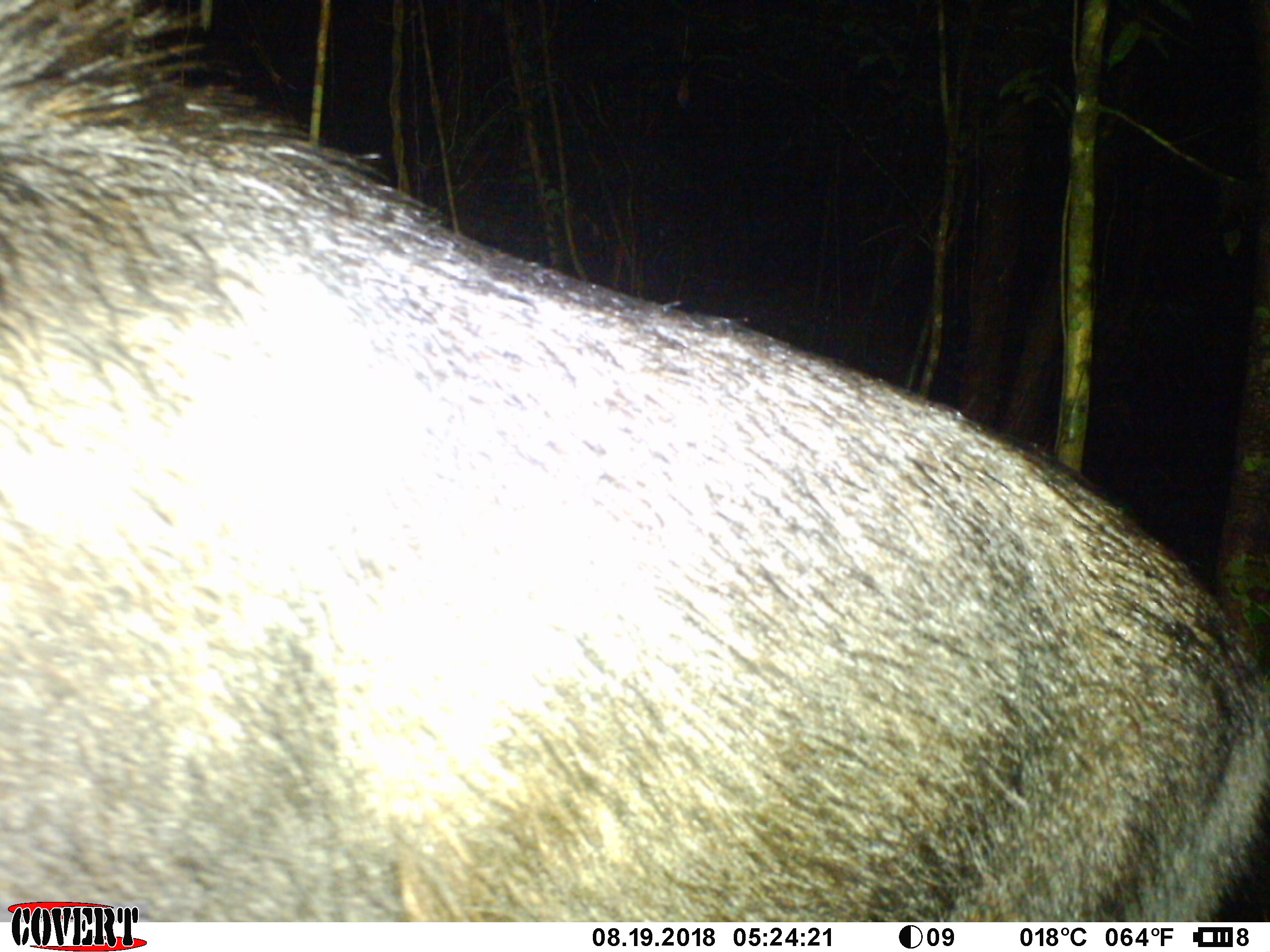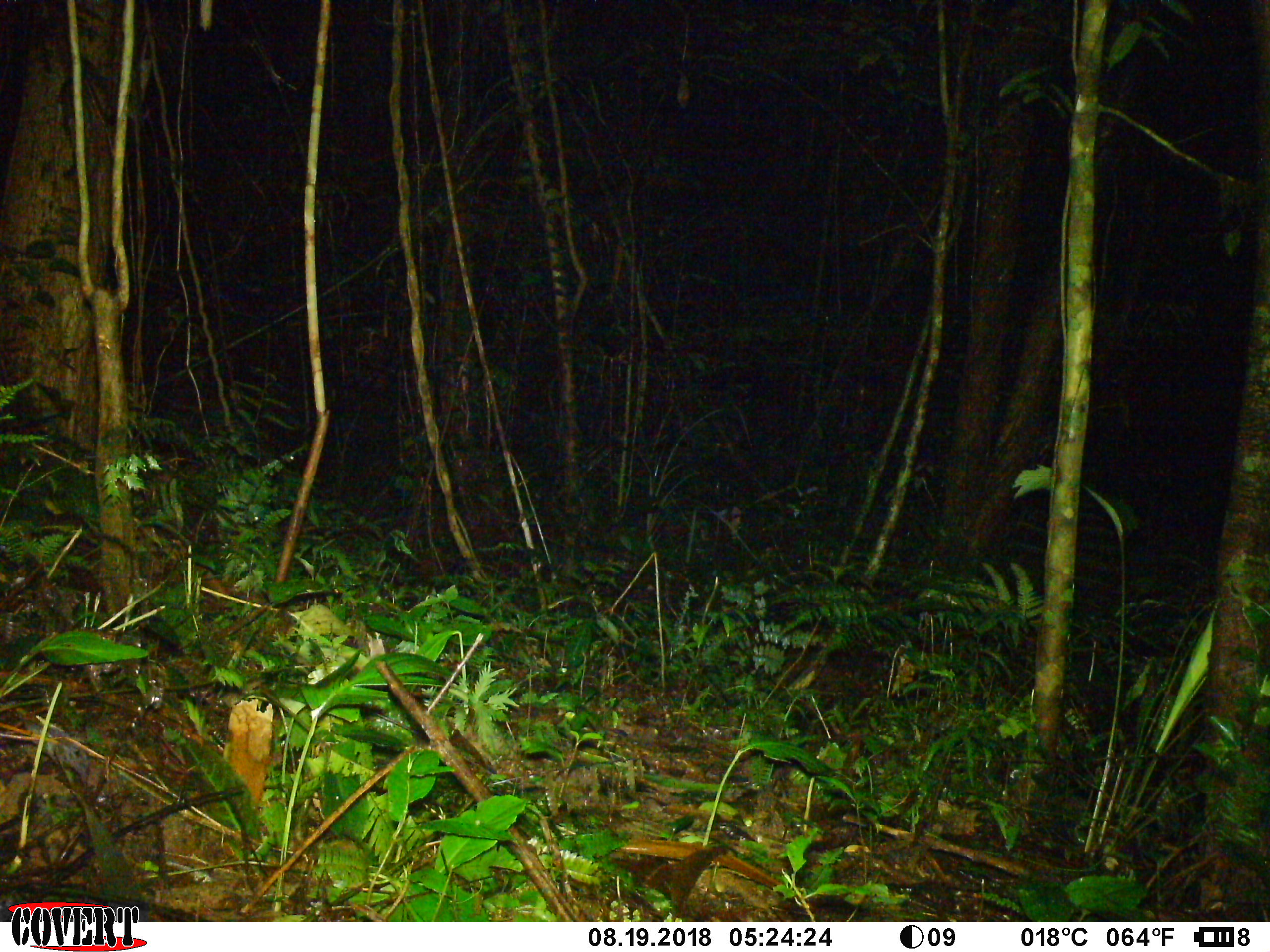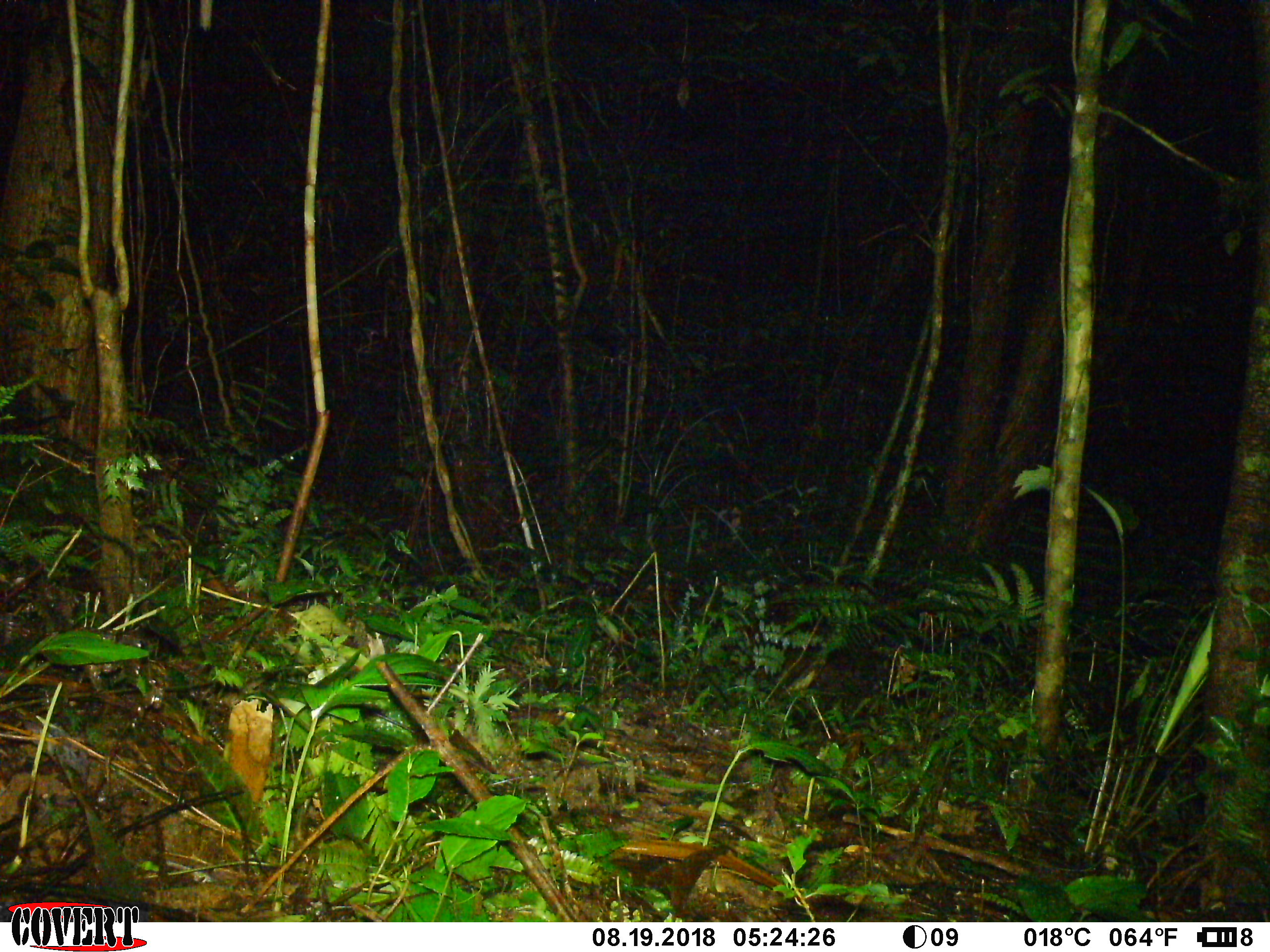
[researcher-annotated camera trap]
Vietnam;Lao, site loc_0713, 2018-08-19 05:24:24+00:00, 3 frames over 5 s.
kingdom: Animalia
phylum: Chordata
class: Mammalia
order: Artiodactyla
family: Bovidae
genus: Capricornis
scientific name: Capricornis sumatraensis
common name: chinese serow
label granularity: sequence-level